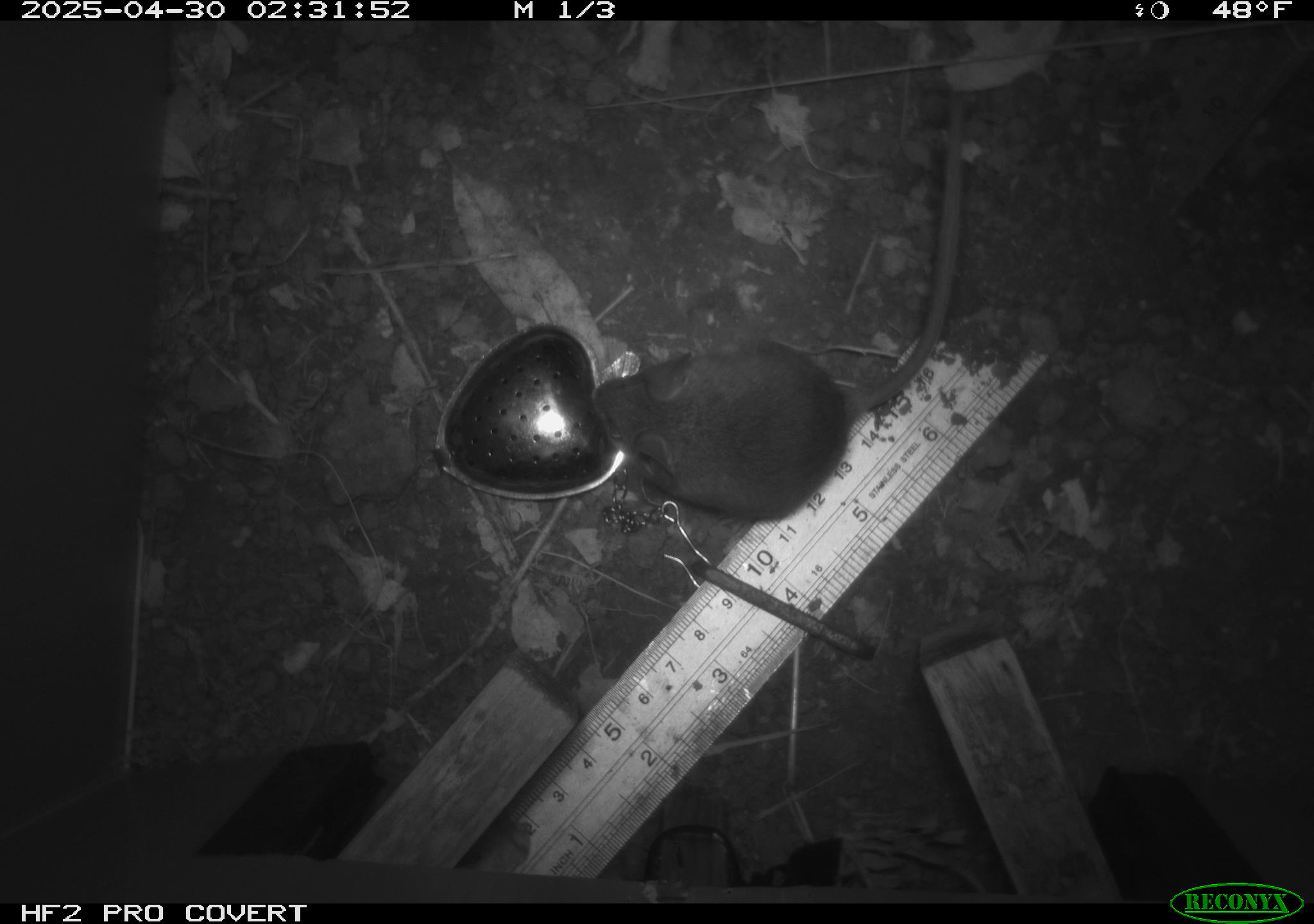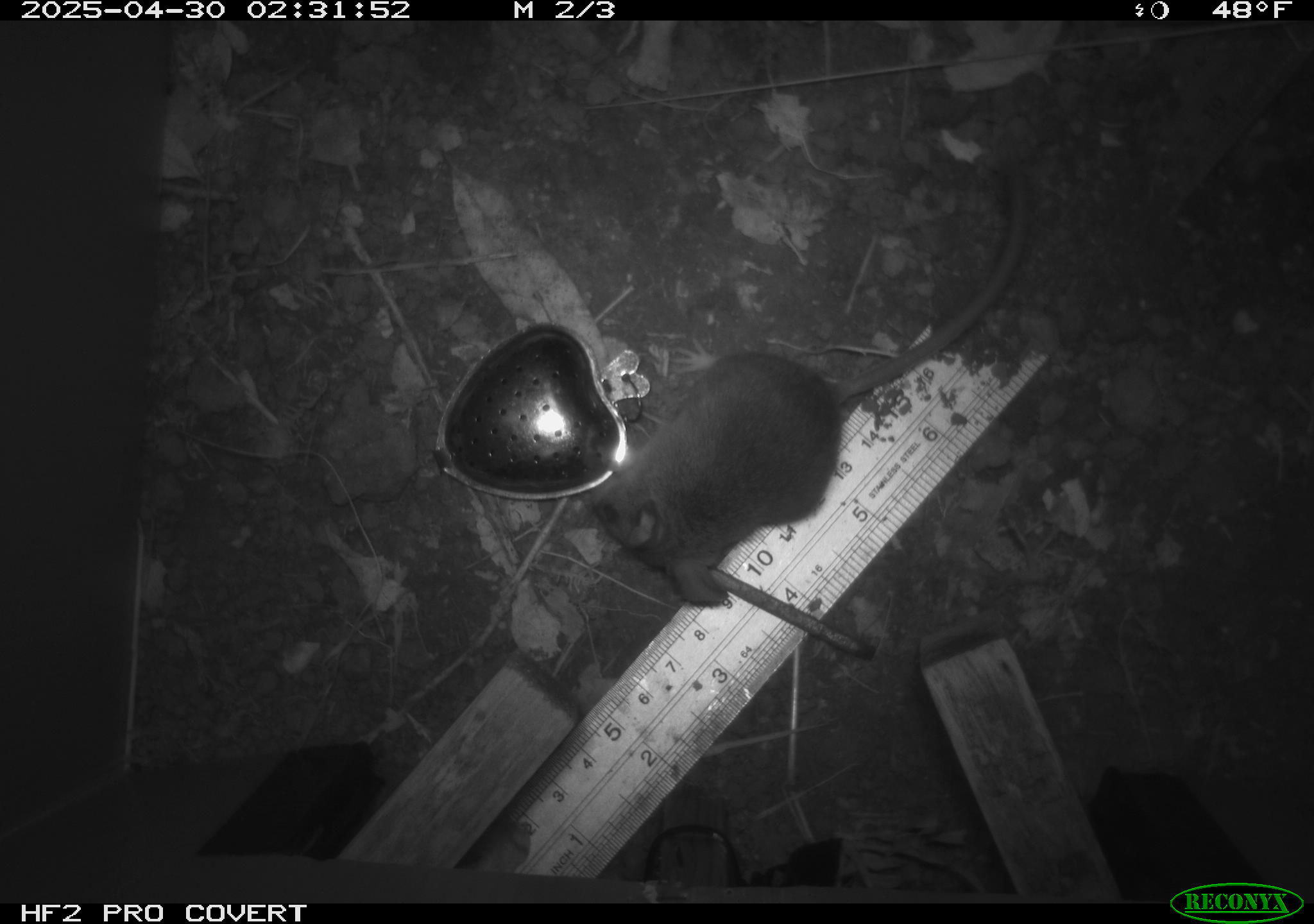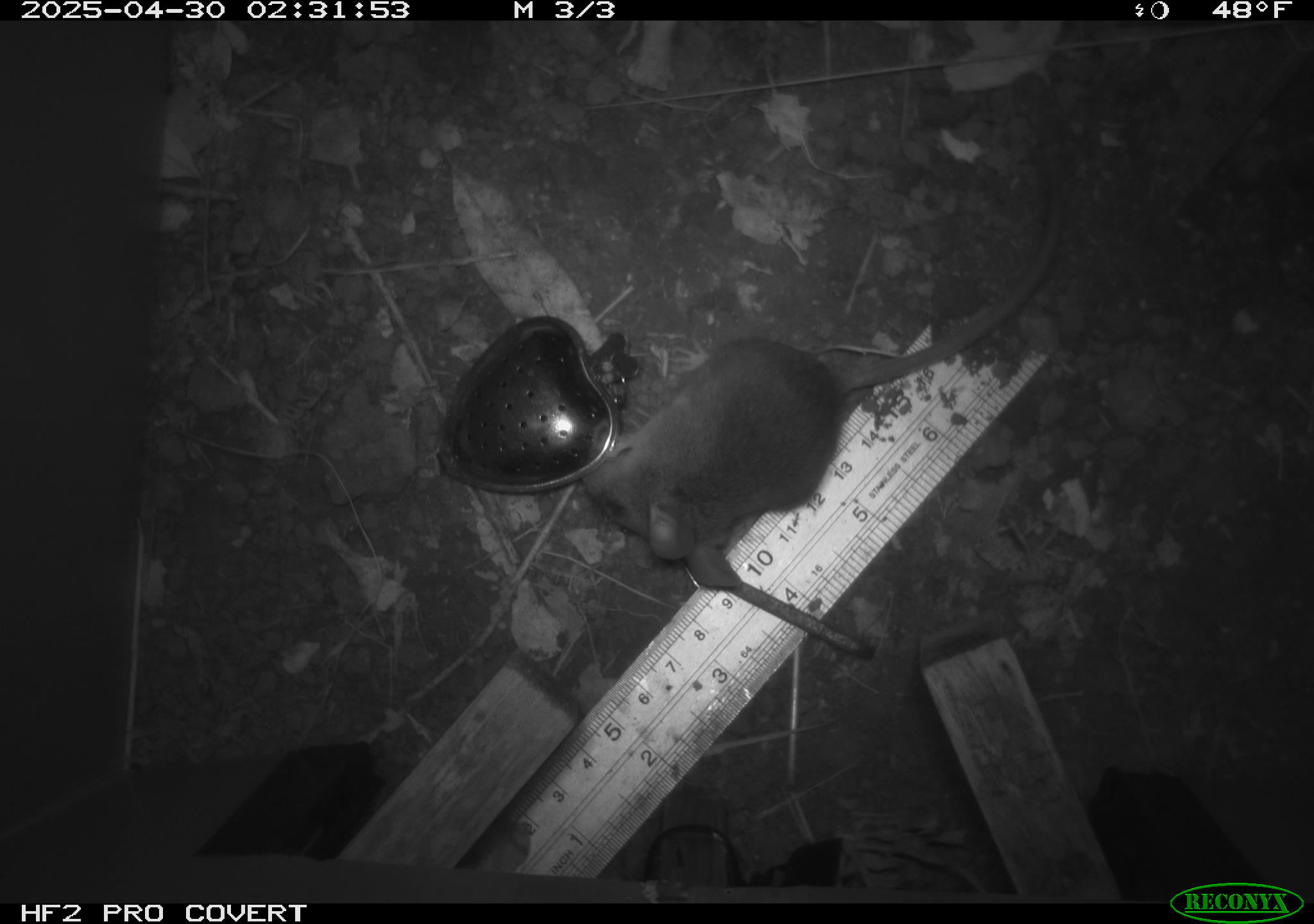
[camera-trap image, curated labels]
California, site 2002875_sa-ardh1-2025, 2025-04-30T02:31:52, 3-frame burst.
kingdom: Animalia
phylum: Chordata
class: Mammalia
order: Rodentia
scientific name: Rodentia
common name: mouse species